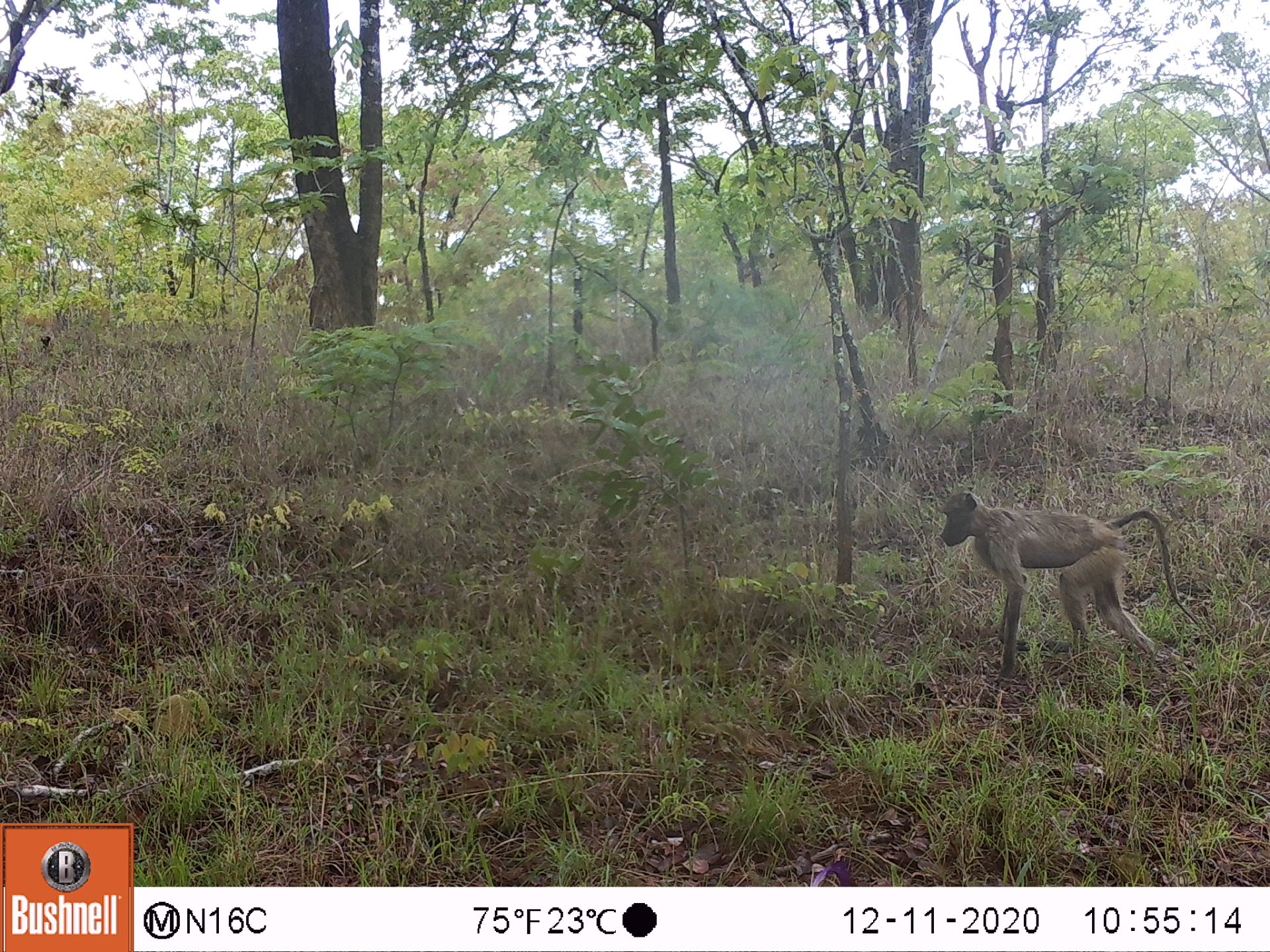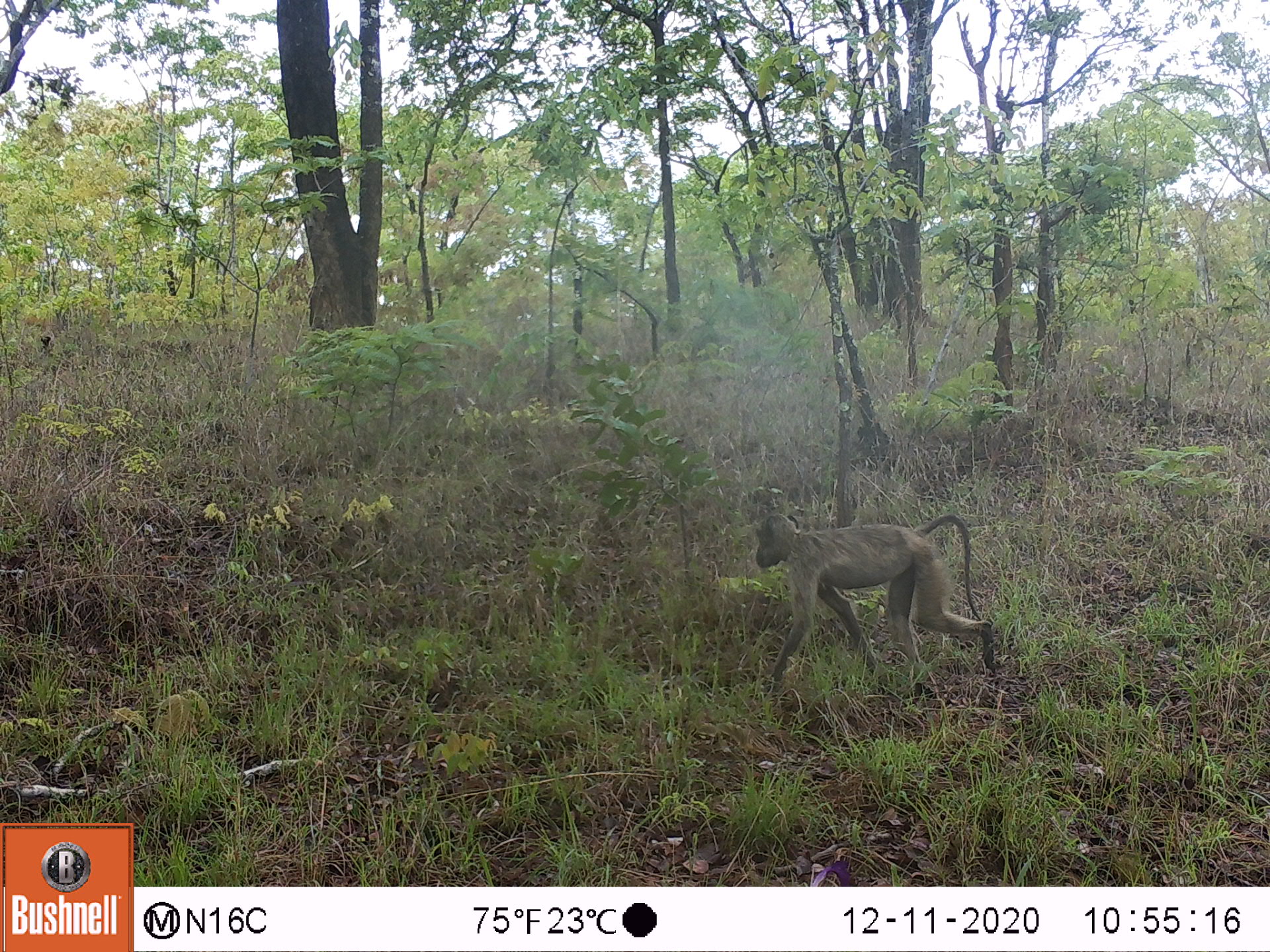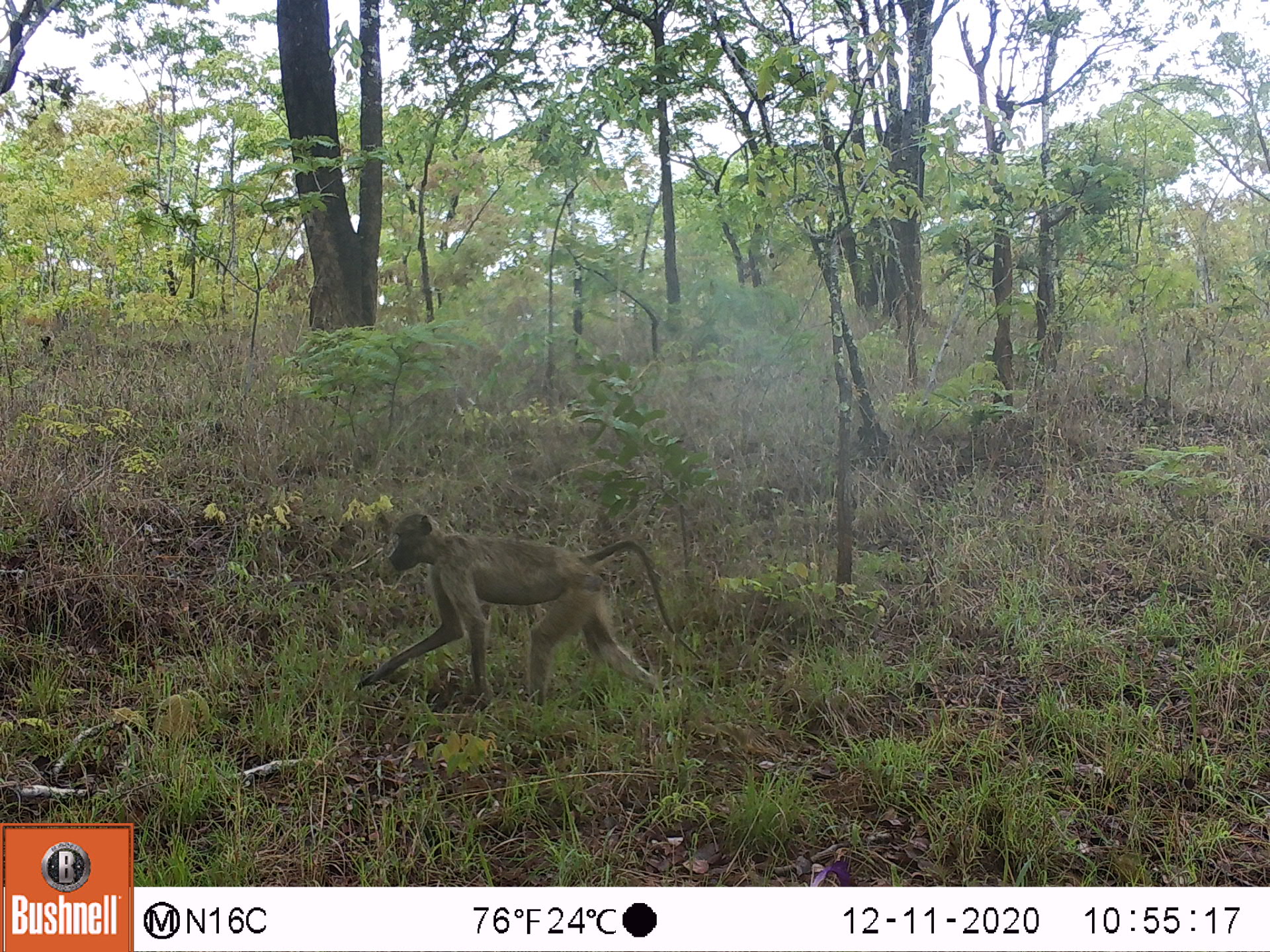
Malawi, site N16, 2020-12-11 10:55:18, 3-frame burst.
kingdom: Animalia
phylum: Chordata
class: Mammalia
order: Primates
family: Cercopithecidae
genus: Papio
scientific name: Papio cynocephalus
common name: yellow baboon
Yellow baboon (Papio cynocephalus), count 1.